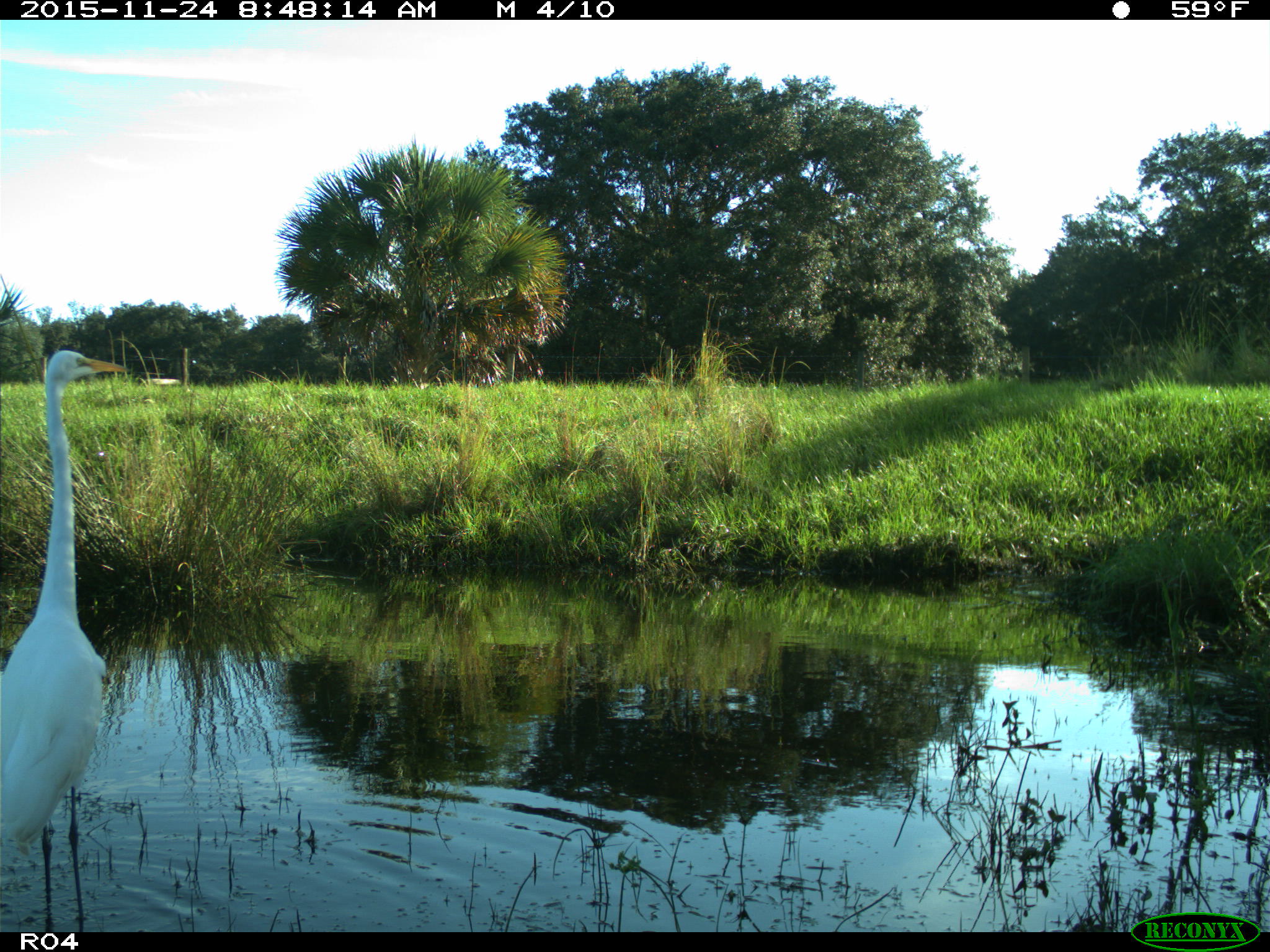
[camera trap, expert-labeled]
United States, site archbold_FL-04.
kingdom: Animalia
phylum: Chordata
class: Aves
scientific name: Aves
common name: birds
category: unidentified bird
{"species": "unidentified bird (birds) (Aves)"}